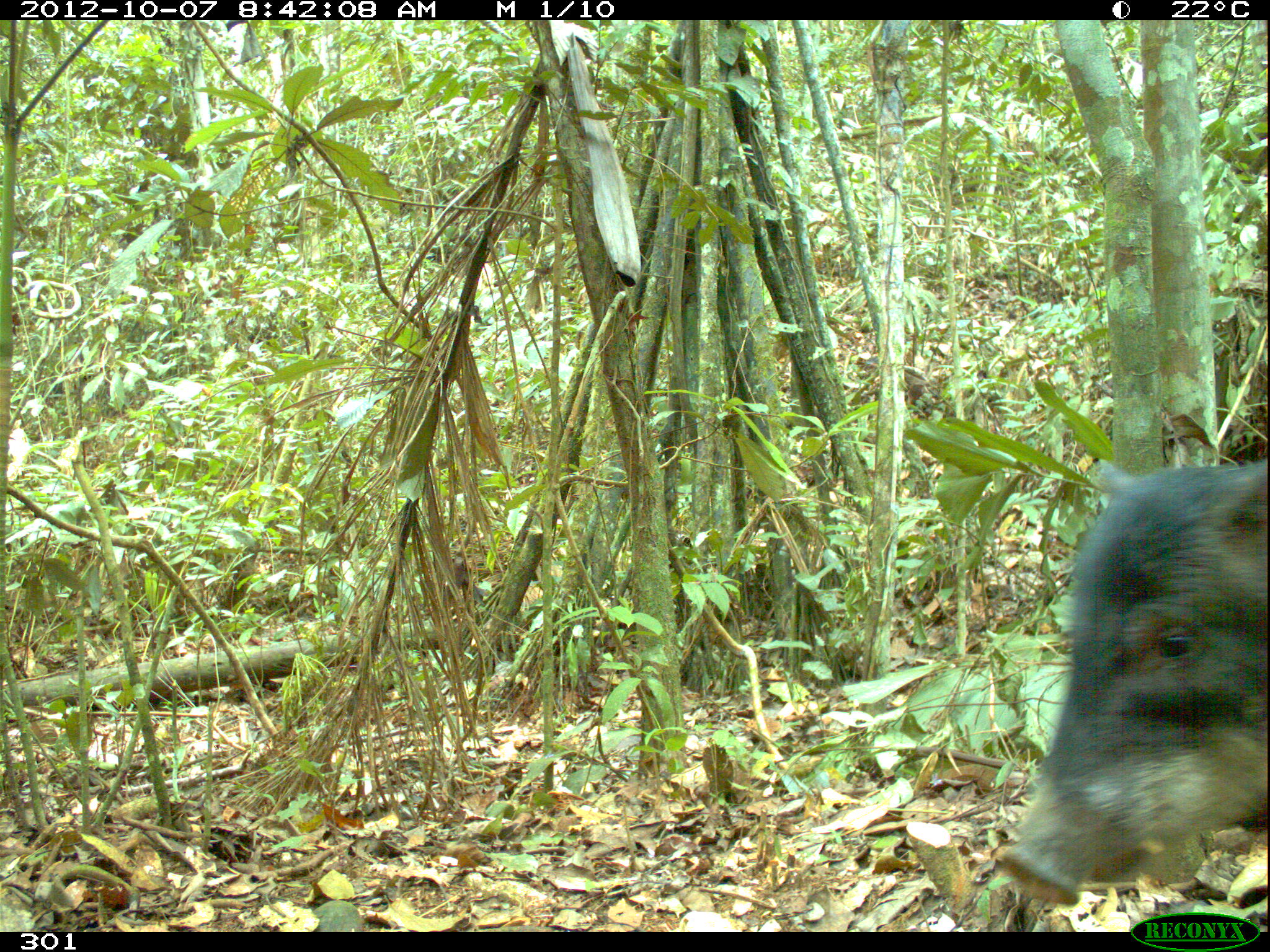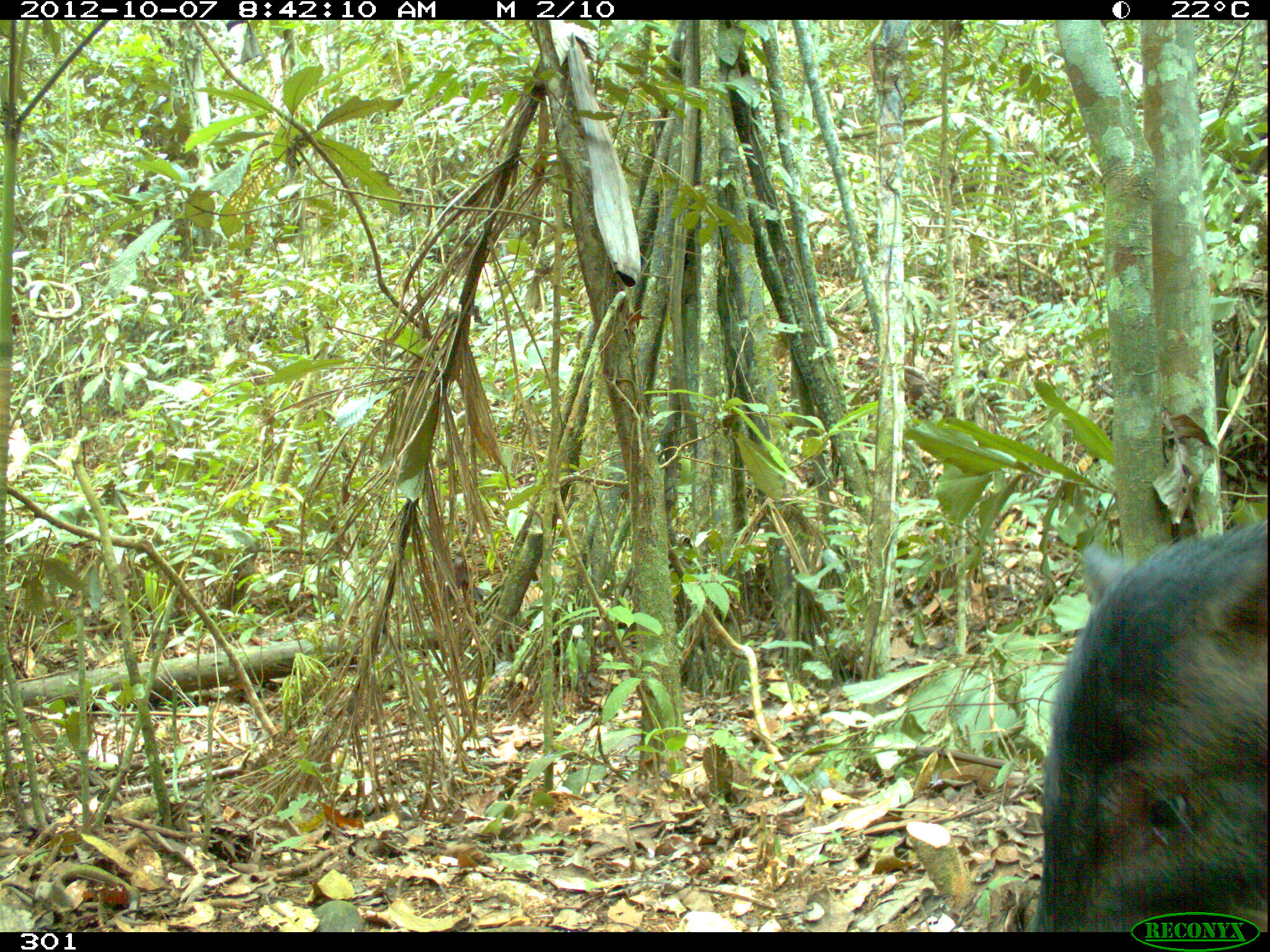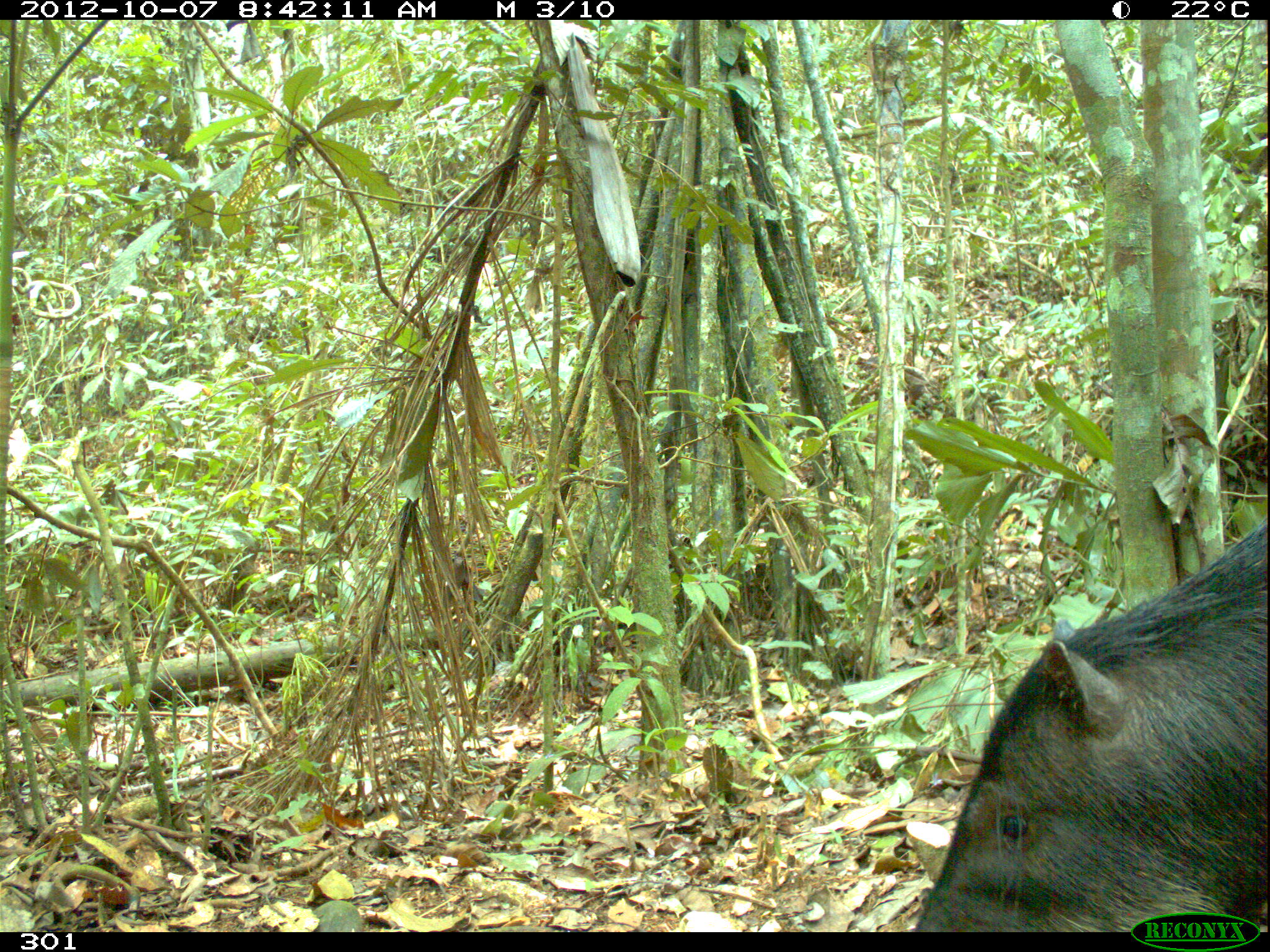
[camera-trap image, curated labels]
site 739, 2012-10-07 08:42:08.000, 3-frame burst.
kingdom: Animalia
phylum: Chordata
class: Mammalia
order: Artiodactyla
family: Tayassuidae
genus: Tayassu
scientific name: Tayassu pecari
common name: white-lipped peccary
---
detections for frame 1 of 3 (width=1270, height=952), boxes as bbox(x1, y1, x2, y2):
tayassu pecari: bbox(993, 453, 1270, 908)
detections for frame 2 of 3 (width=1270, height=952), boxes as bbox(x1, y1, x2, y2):
tayassu pecari: bbox(1026, 511, 1270, 932)